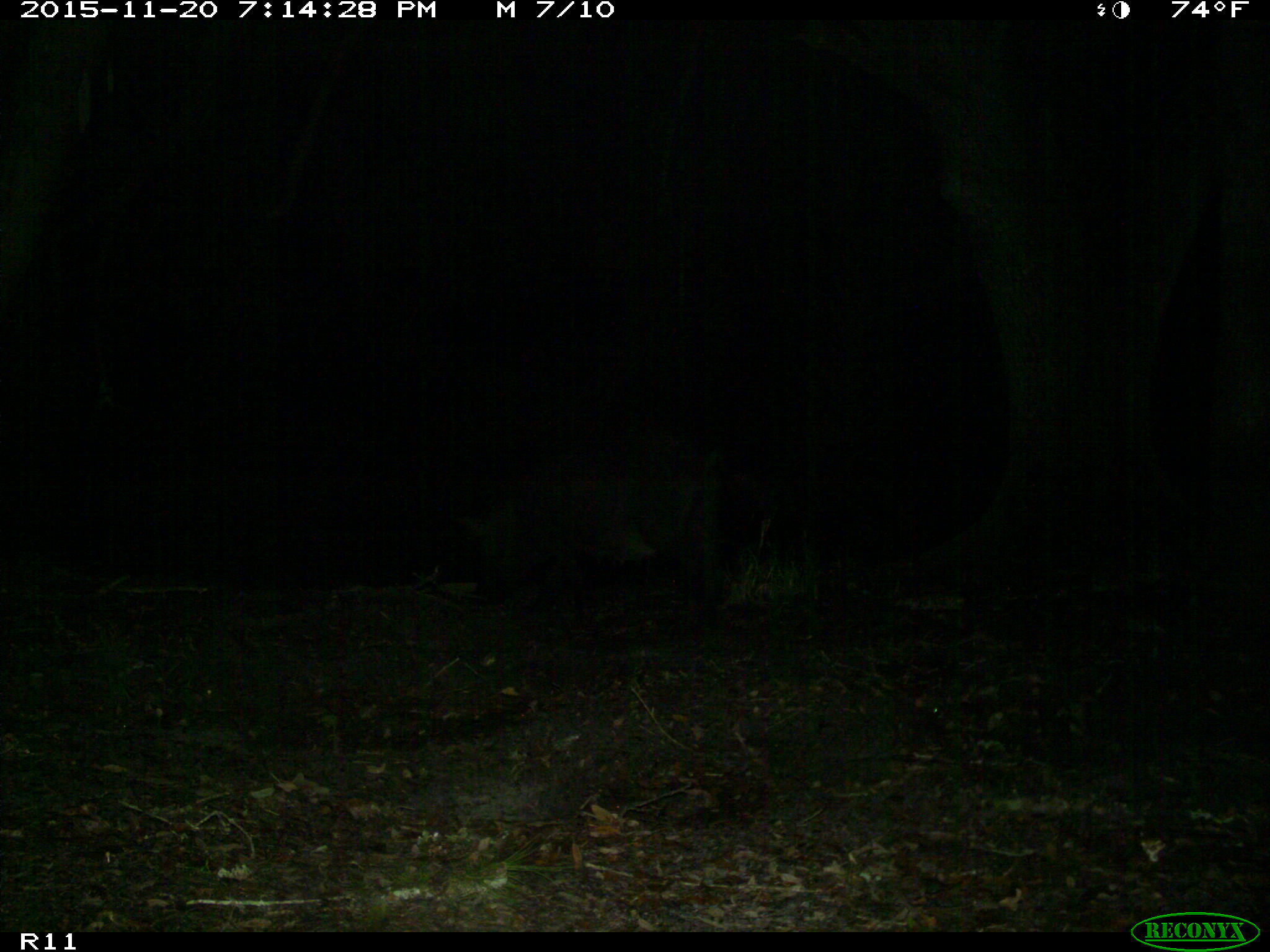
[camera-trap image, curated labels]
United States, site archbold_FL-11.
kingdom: Animalia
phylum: Chordata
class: Mammalia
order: Artiodactyla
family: Suidae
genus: Sus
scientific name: Sus scrofa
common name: wild boar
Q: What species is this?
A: Sus scrofa (wild boar).